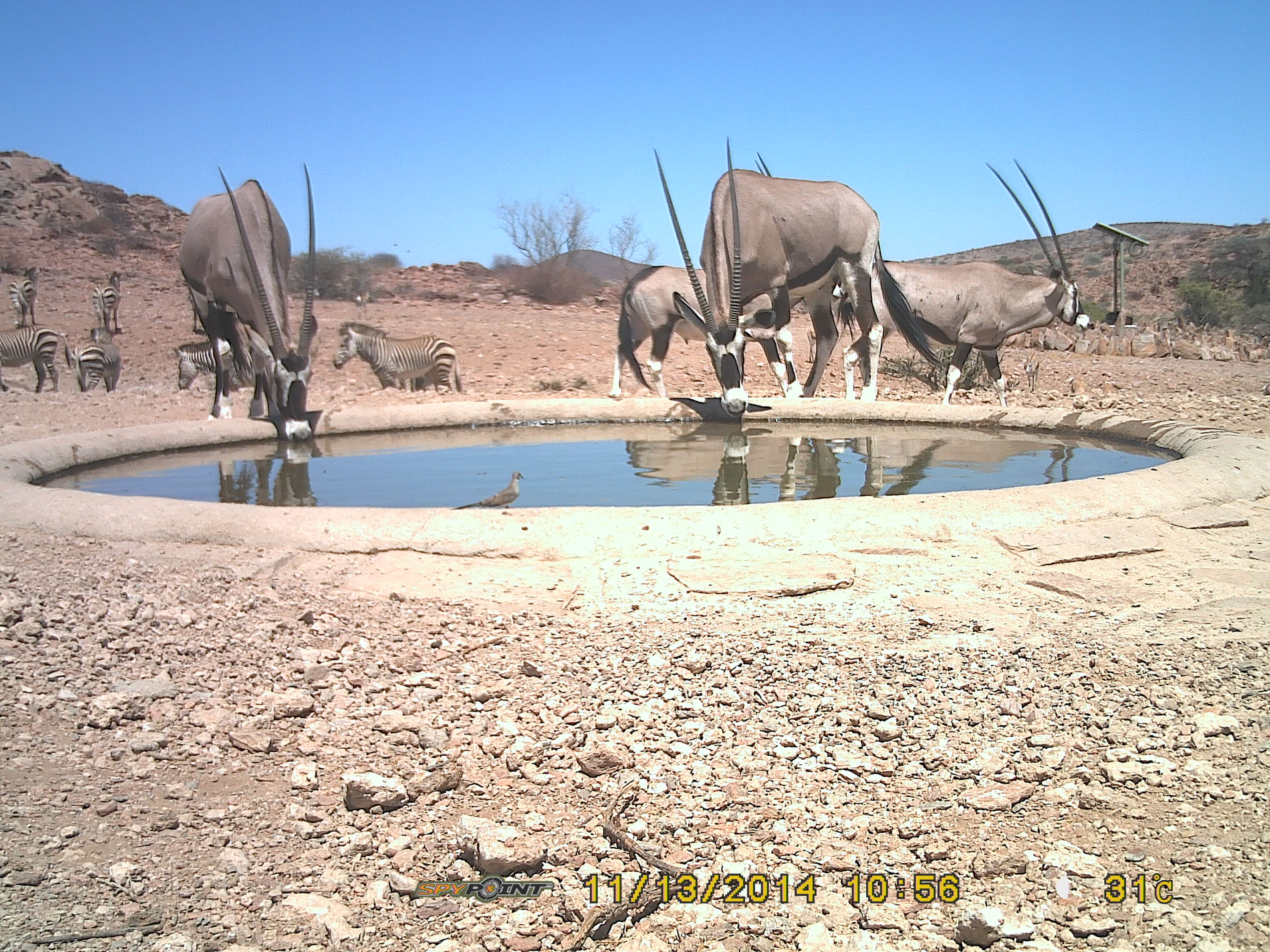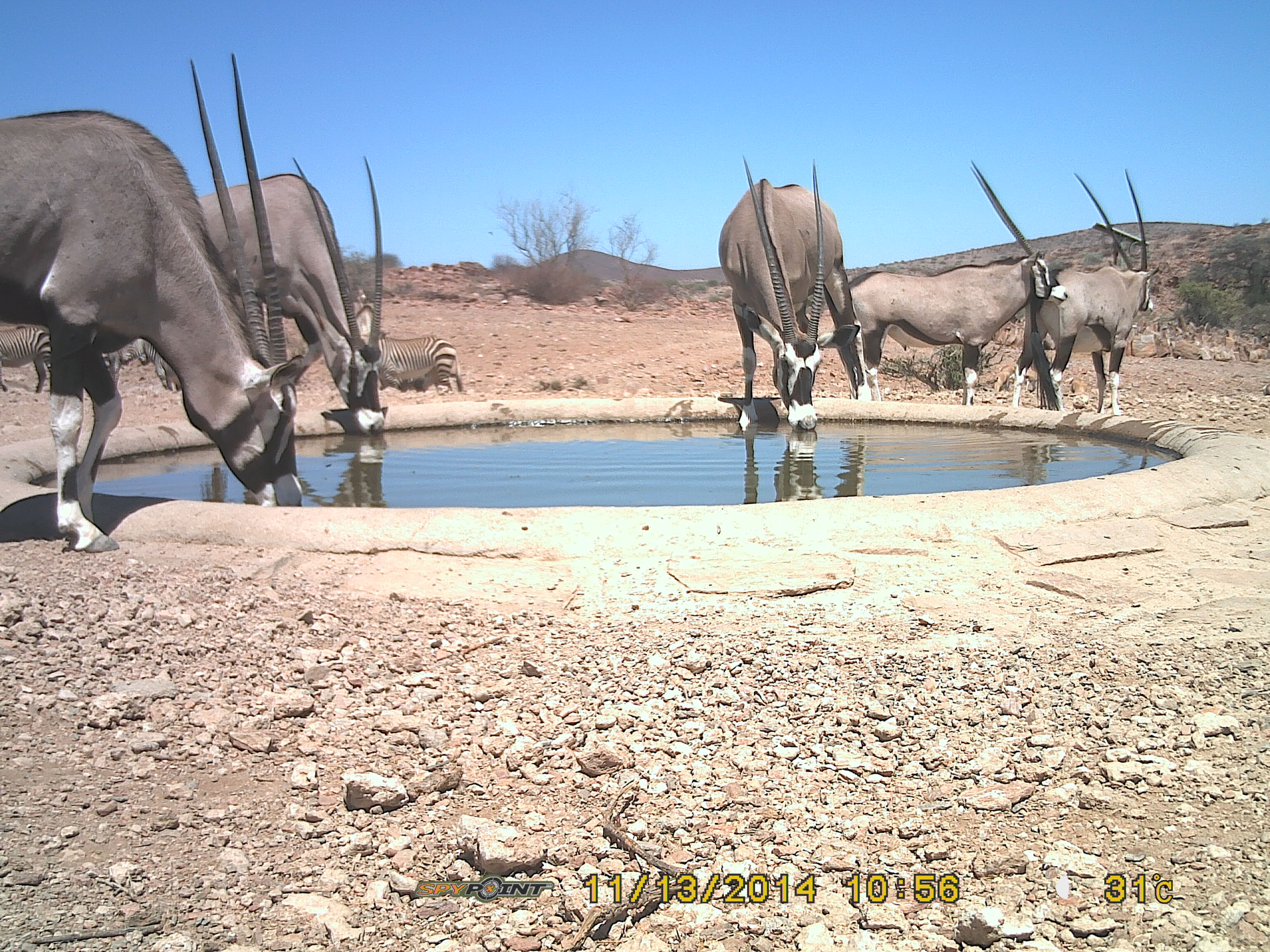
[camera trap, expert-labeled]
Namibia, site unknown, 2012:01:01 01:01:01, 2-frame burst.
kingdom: Animalia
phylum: Chordata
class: Mammalia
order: Artiodactyla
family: Bovidae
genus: Oryx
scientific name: Oryx gazella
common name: gemsbok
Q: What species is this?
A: Oryx gazella (gemsbok).